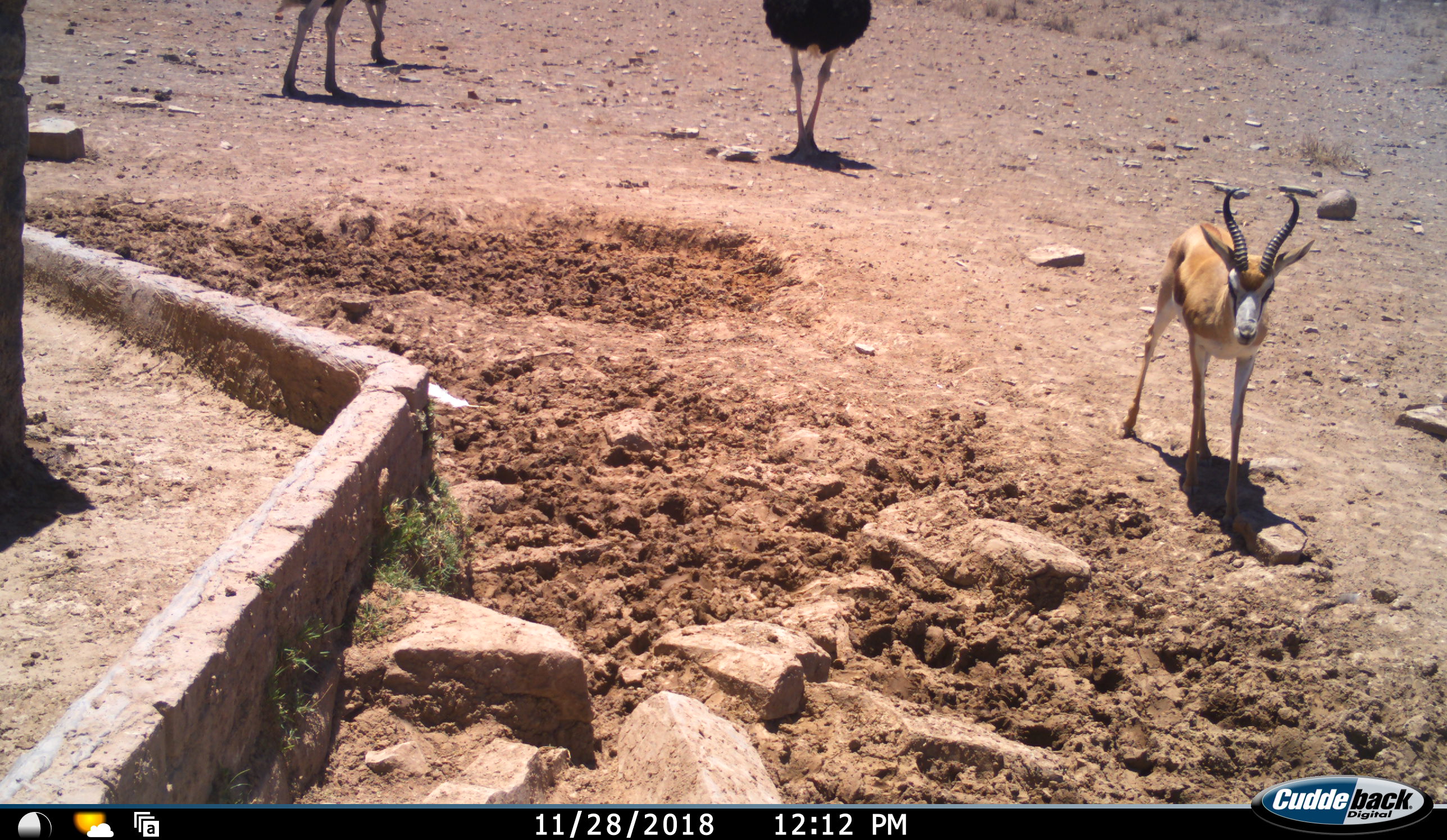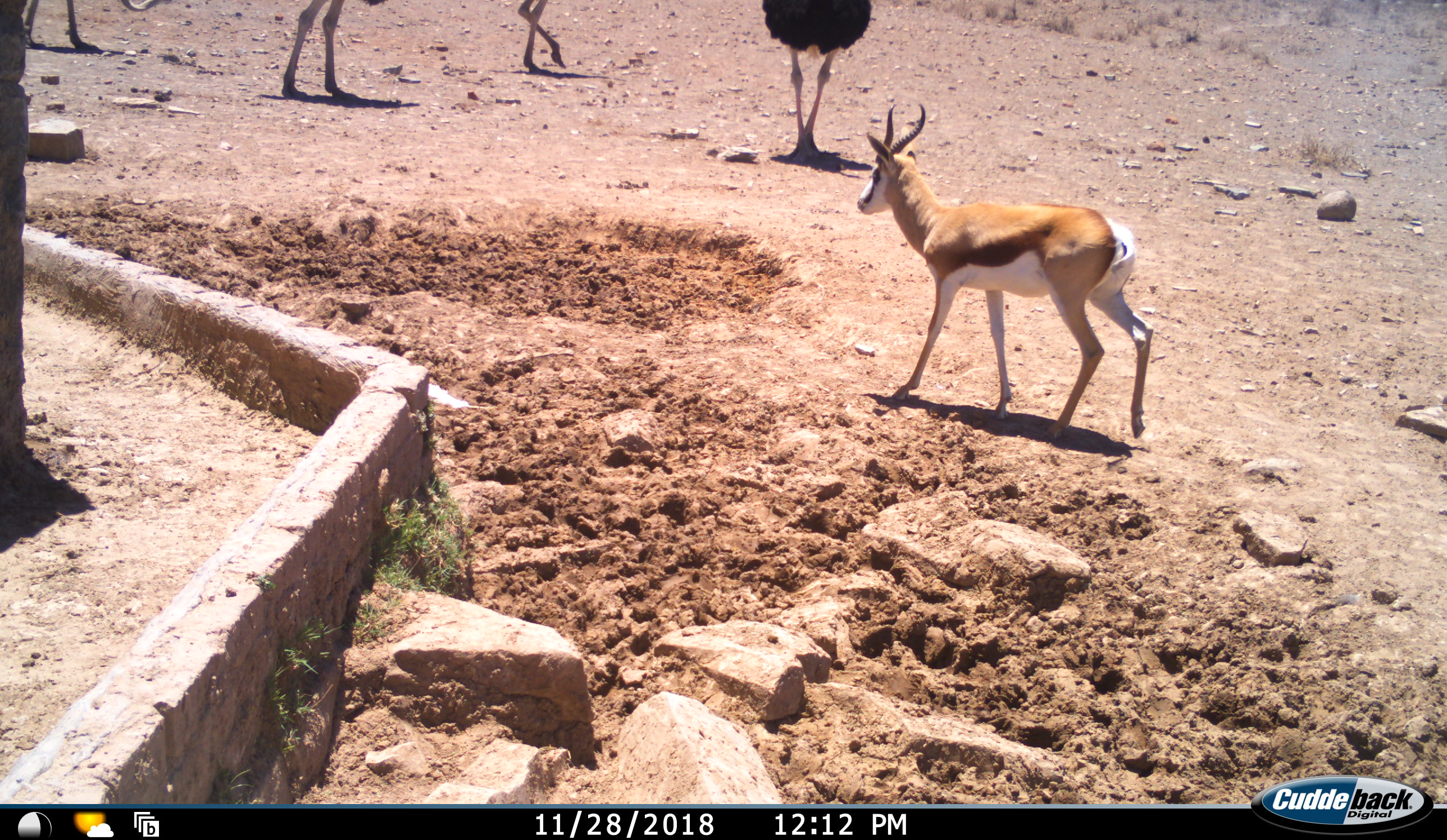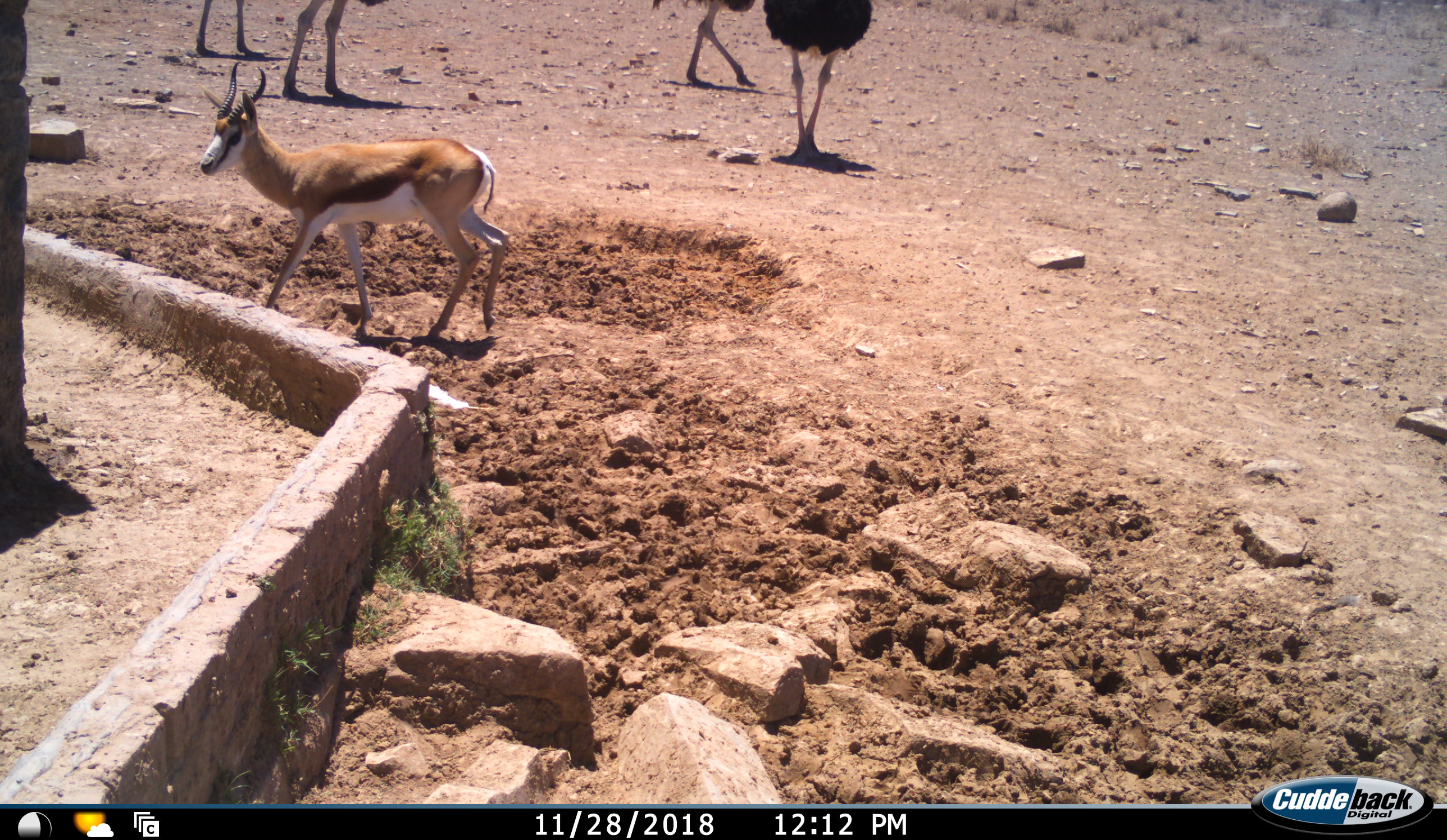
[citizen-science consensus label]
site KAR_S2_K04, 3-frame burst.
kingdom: Animalia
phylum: Chordata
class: Aves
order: Struthioniformes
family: Struthionidae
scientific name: Struthionidae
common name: ostrich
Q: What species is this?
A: Ostrich (Struthionidae).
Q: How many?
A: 4.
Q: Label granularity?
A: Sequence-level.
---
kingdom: Animalia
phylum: Chordata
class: Mammalia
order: Artiodactyla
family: Bovidae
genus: Antidorcas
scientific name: Antidorcas marsupialis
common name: springbok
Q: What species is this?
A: Springbok (Antidorcas marsupialis).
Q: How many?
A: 1.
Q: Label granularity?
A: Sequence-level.